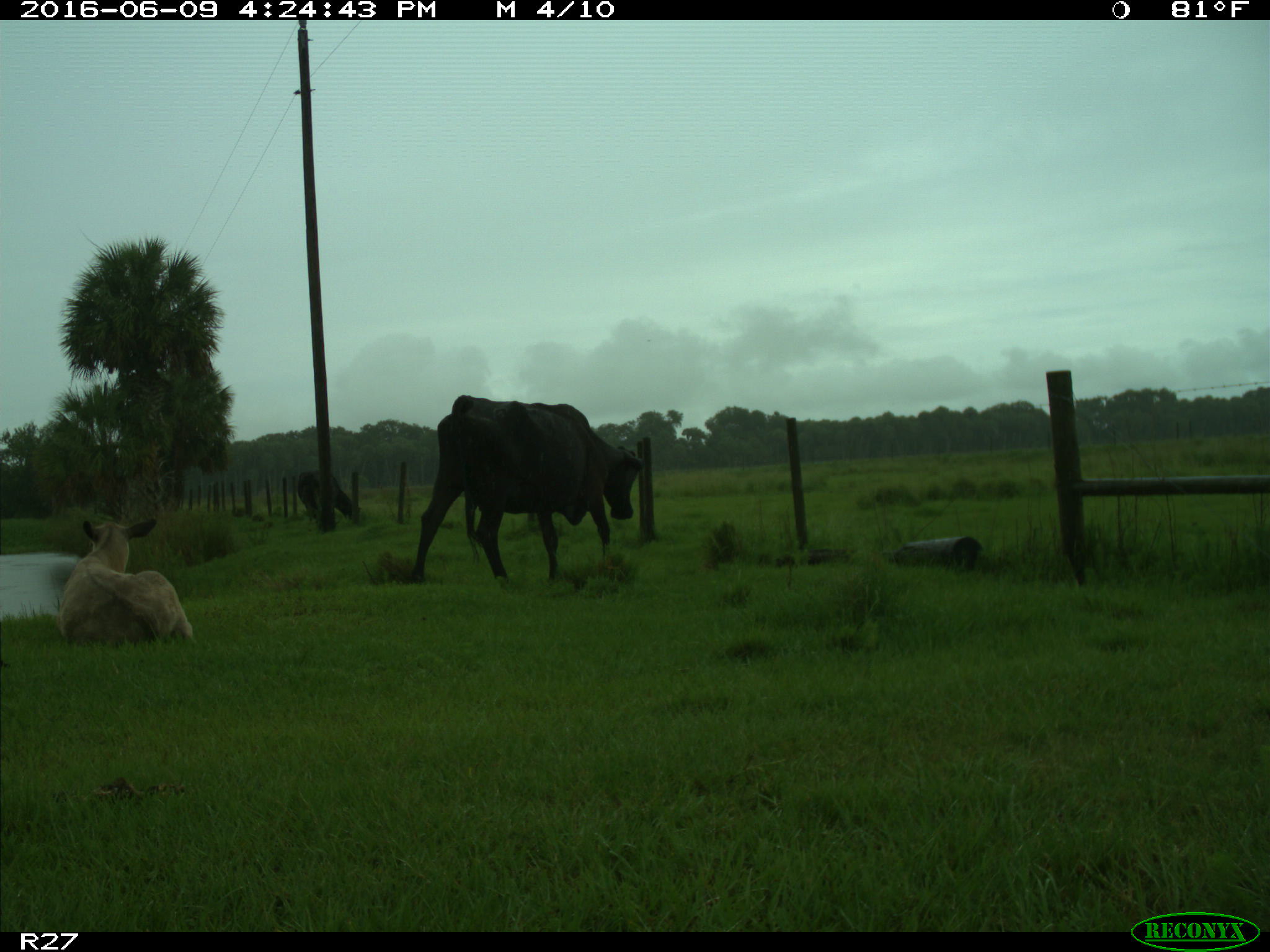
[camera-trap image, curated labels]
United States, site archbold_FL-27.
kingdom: Animalia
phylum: Chordata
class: Mammalia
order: Artiodactyla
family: Bovidae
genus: Bos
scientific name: Bos taurus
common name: domestic cow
Bos taurus (domestic cow).